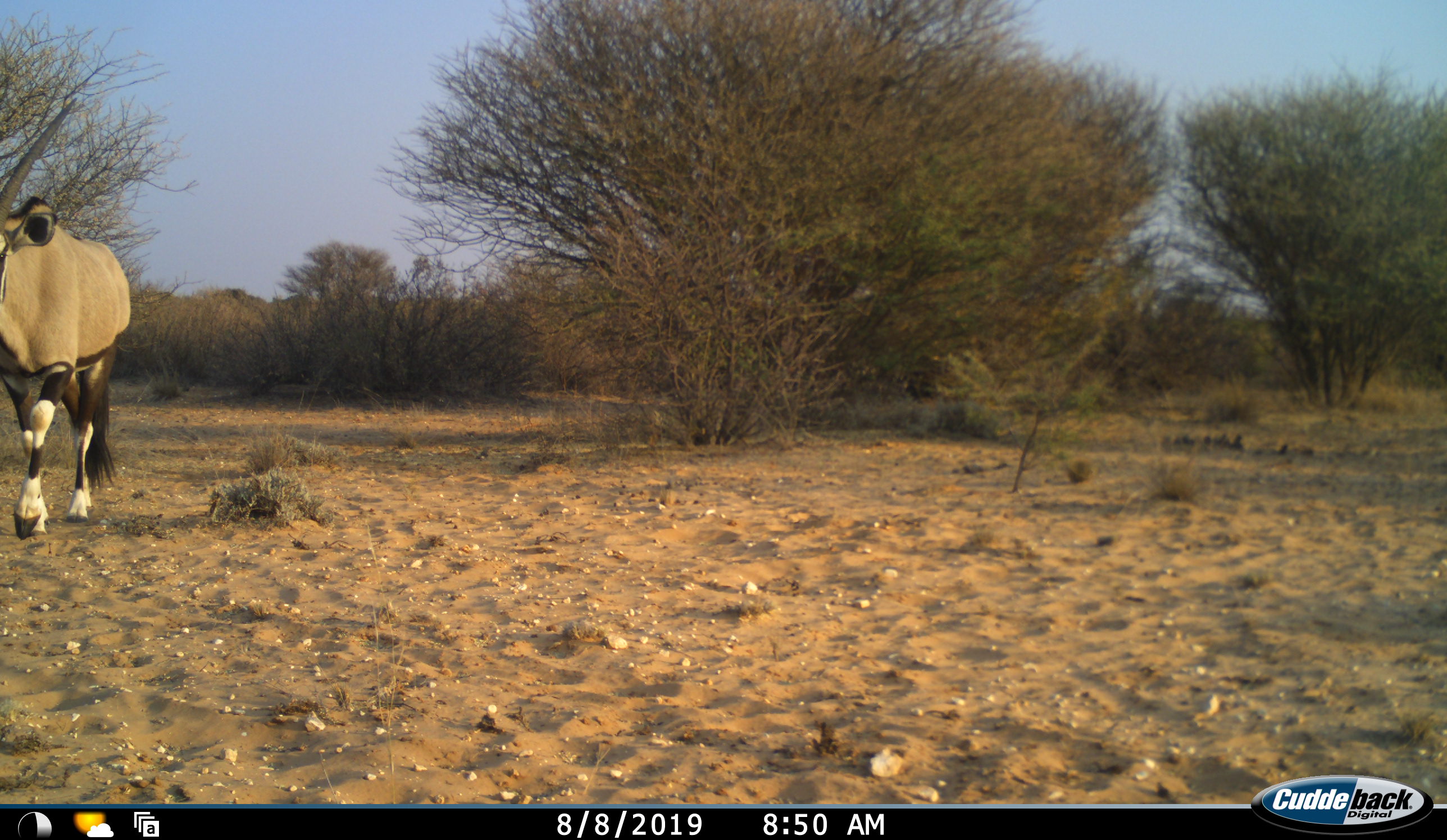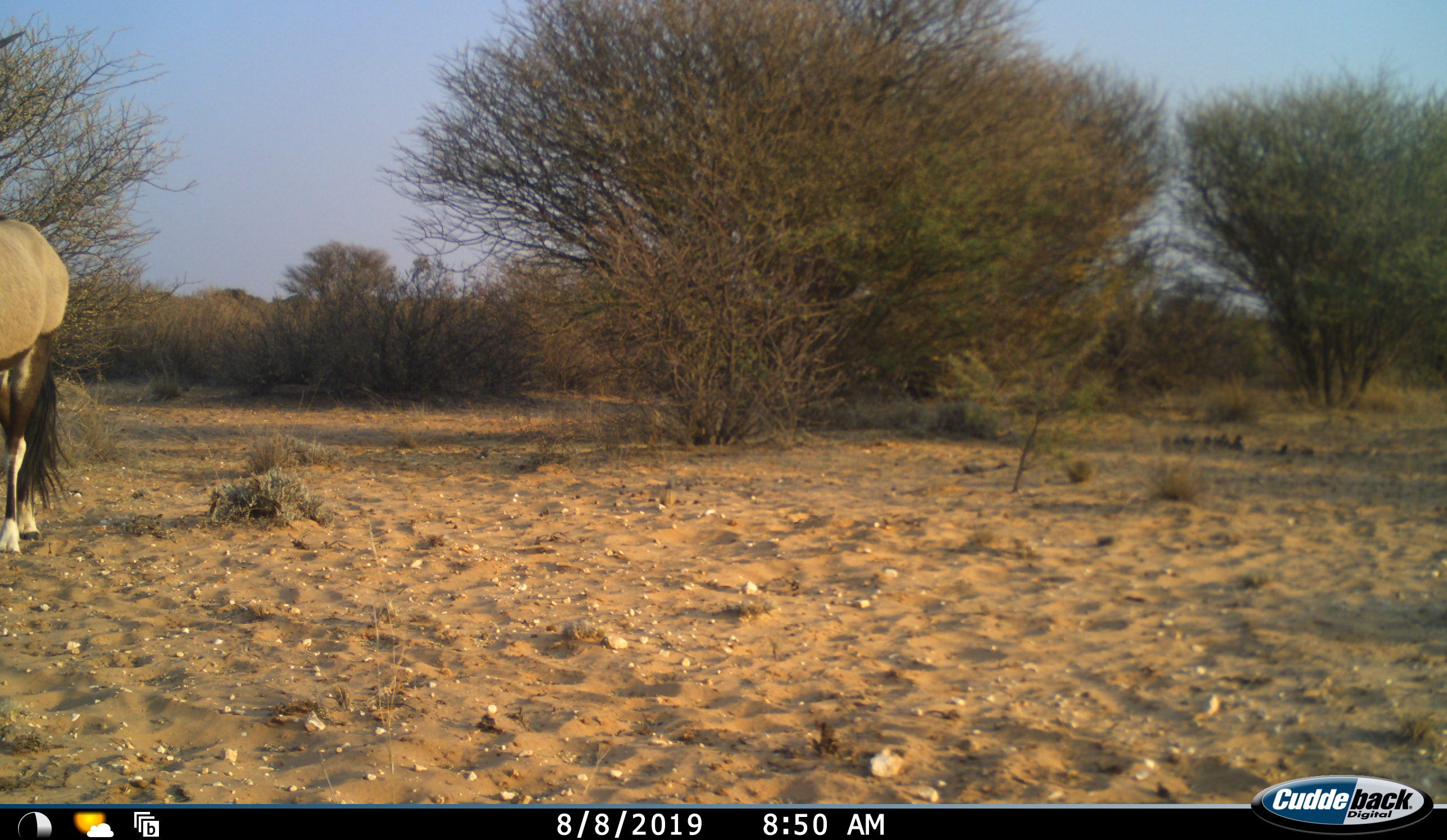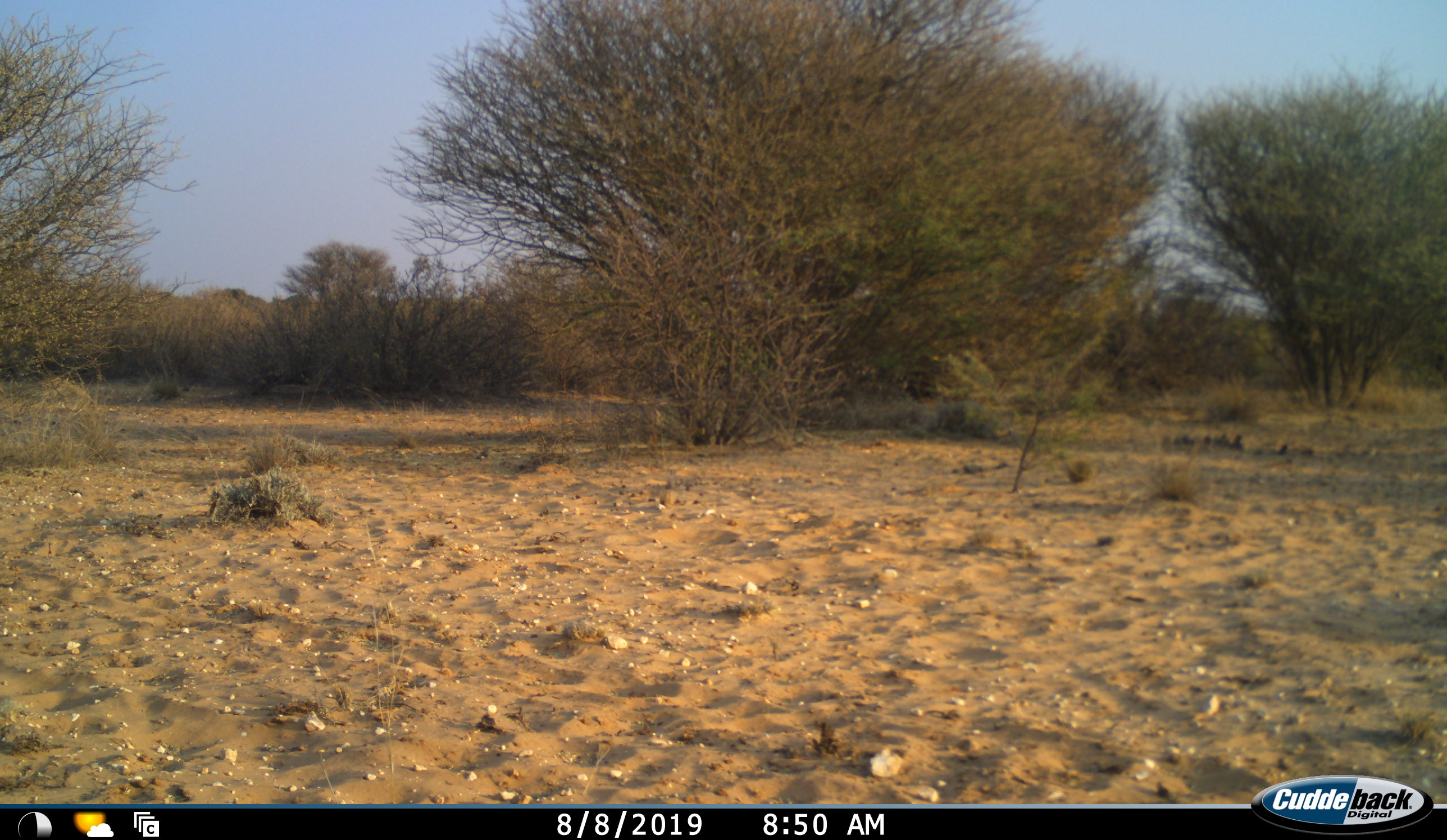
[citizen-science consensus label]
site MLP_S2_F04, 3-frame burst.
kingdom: Animalia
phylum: Chordata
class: Mammalia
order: Artiodactyla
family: Bovidae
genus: Oryx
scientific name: Oryx gazella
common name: gemsbok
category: oryx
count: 1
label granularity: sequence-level